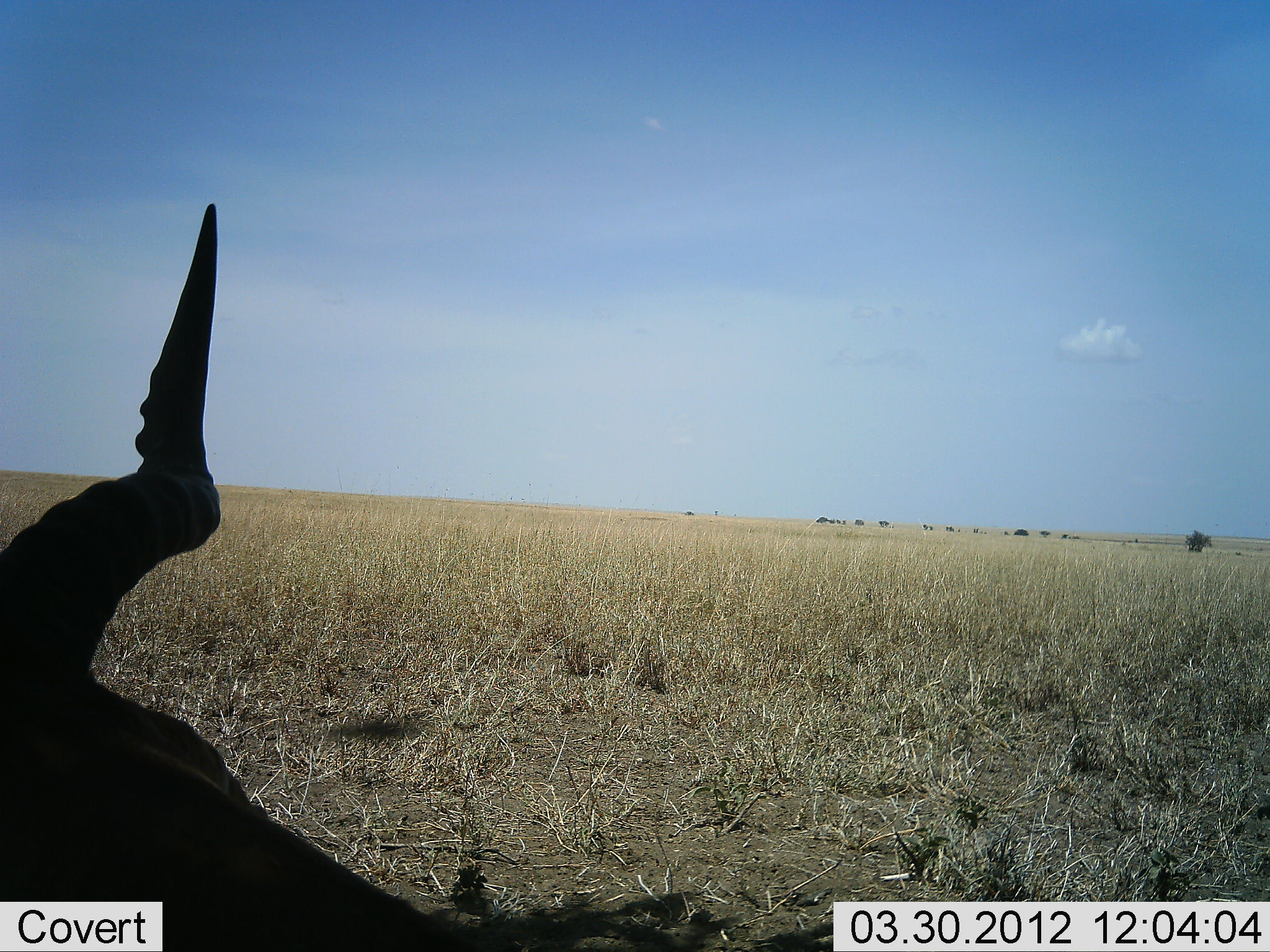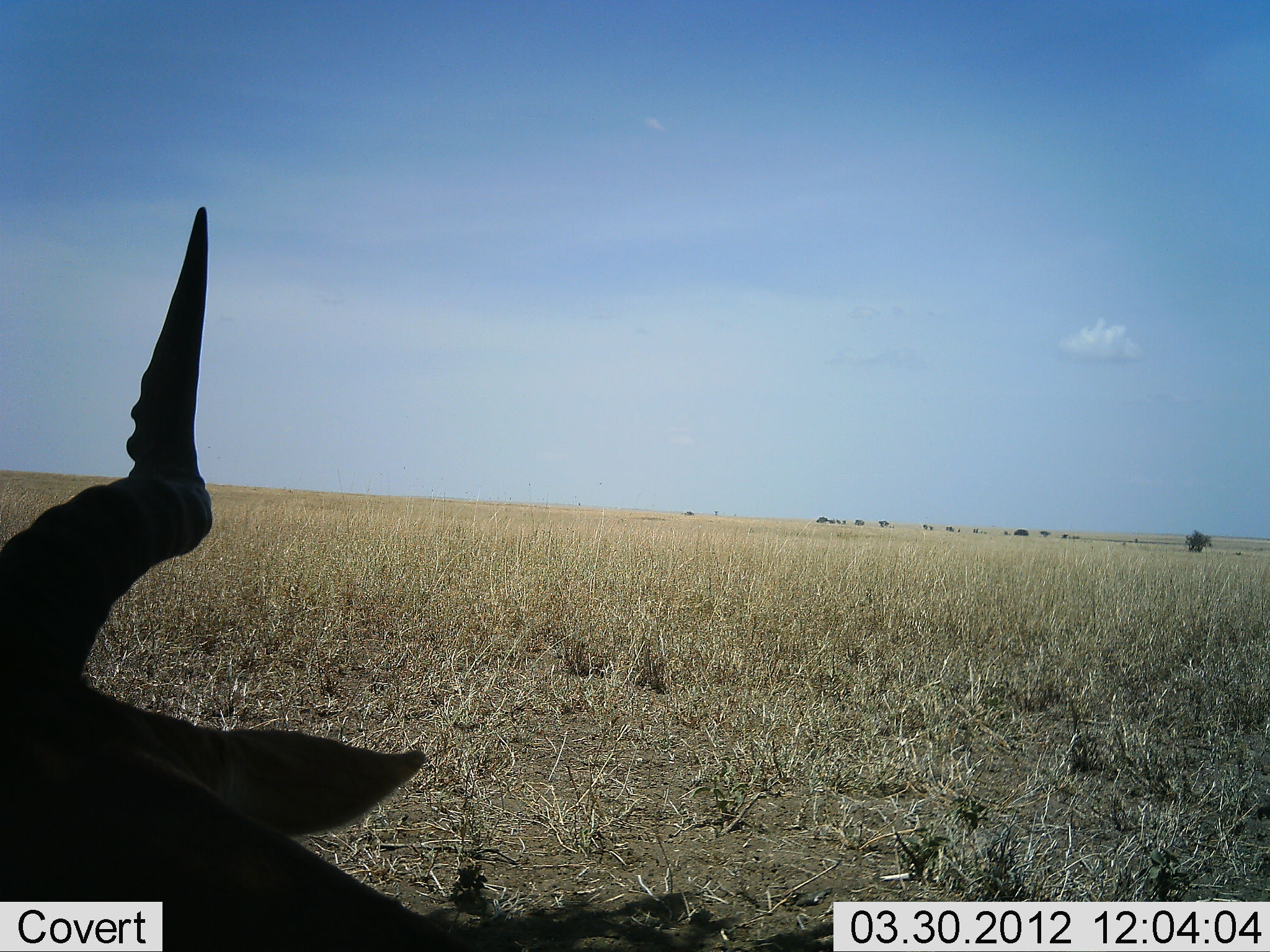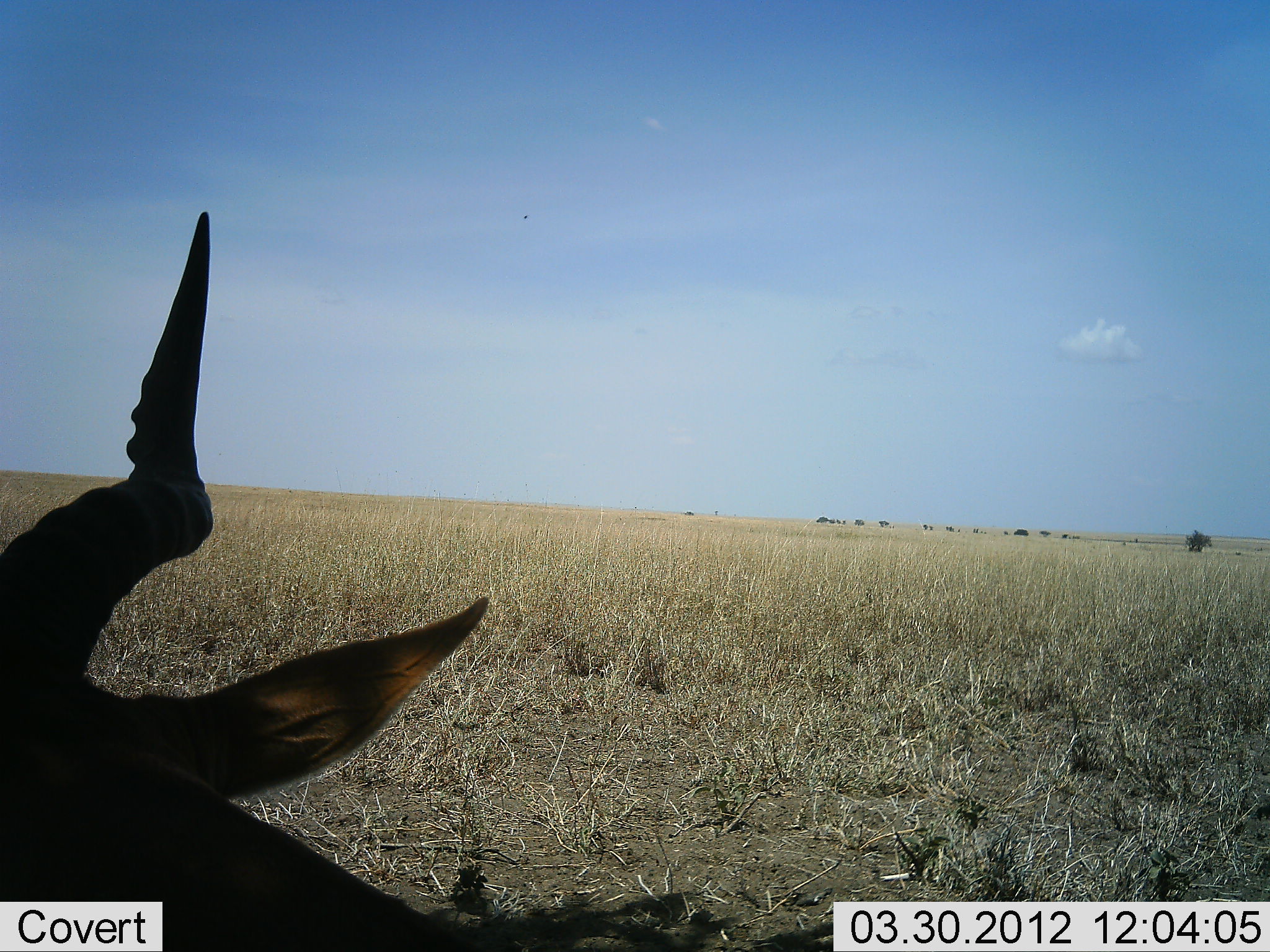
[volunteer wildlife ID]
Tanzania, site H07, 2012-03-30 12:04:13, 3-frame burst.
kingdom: Animalia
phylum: Chordata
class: Mammalia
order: Artiodactyla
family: Bovidae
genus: Alcelaphus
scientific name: Alcelaphus buselaphus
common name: hartebeest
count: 1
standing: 29%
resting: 71%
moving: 0%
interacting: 0%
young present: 0%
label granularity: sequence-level